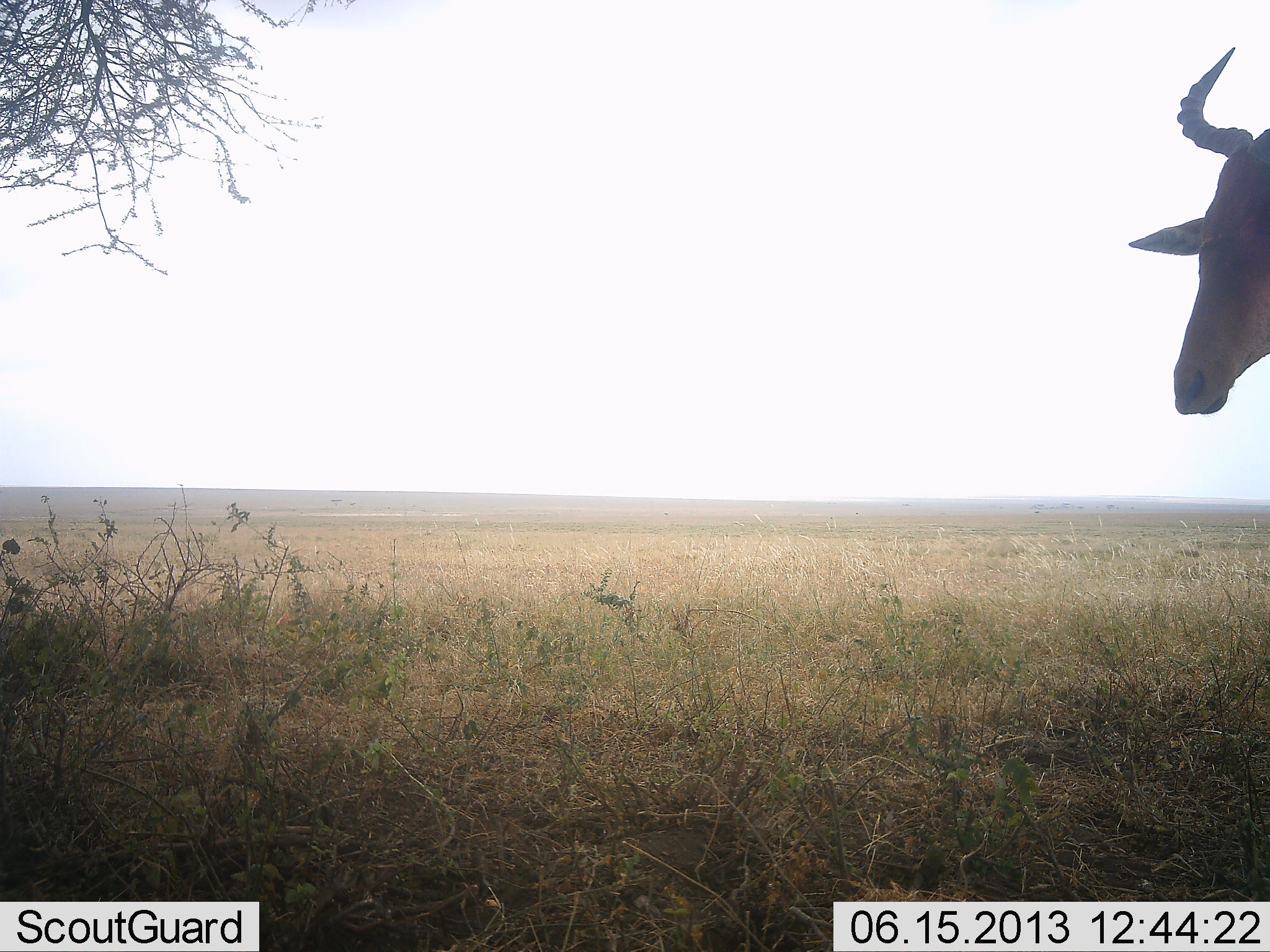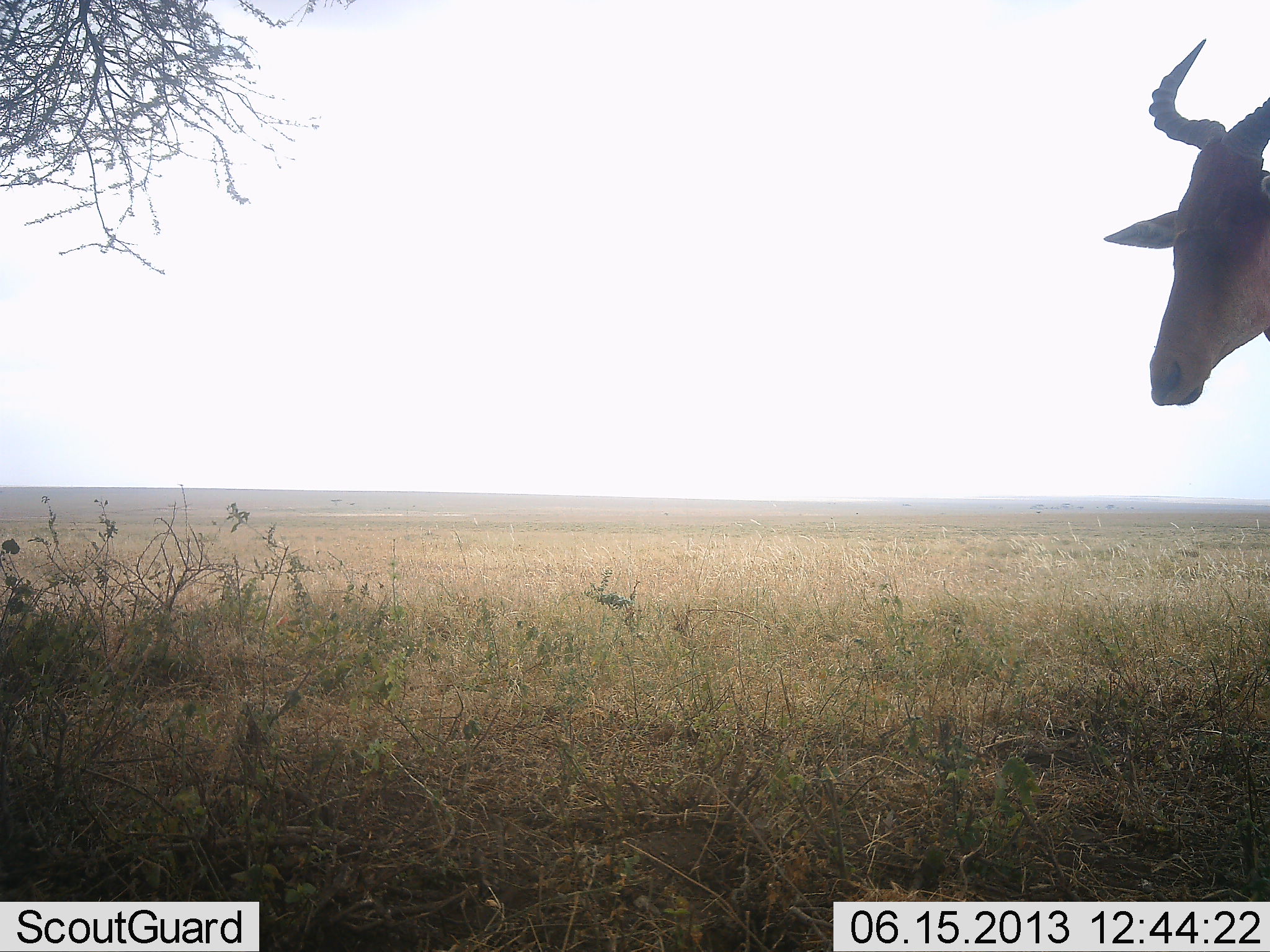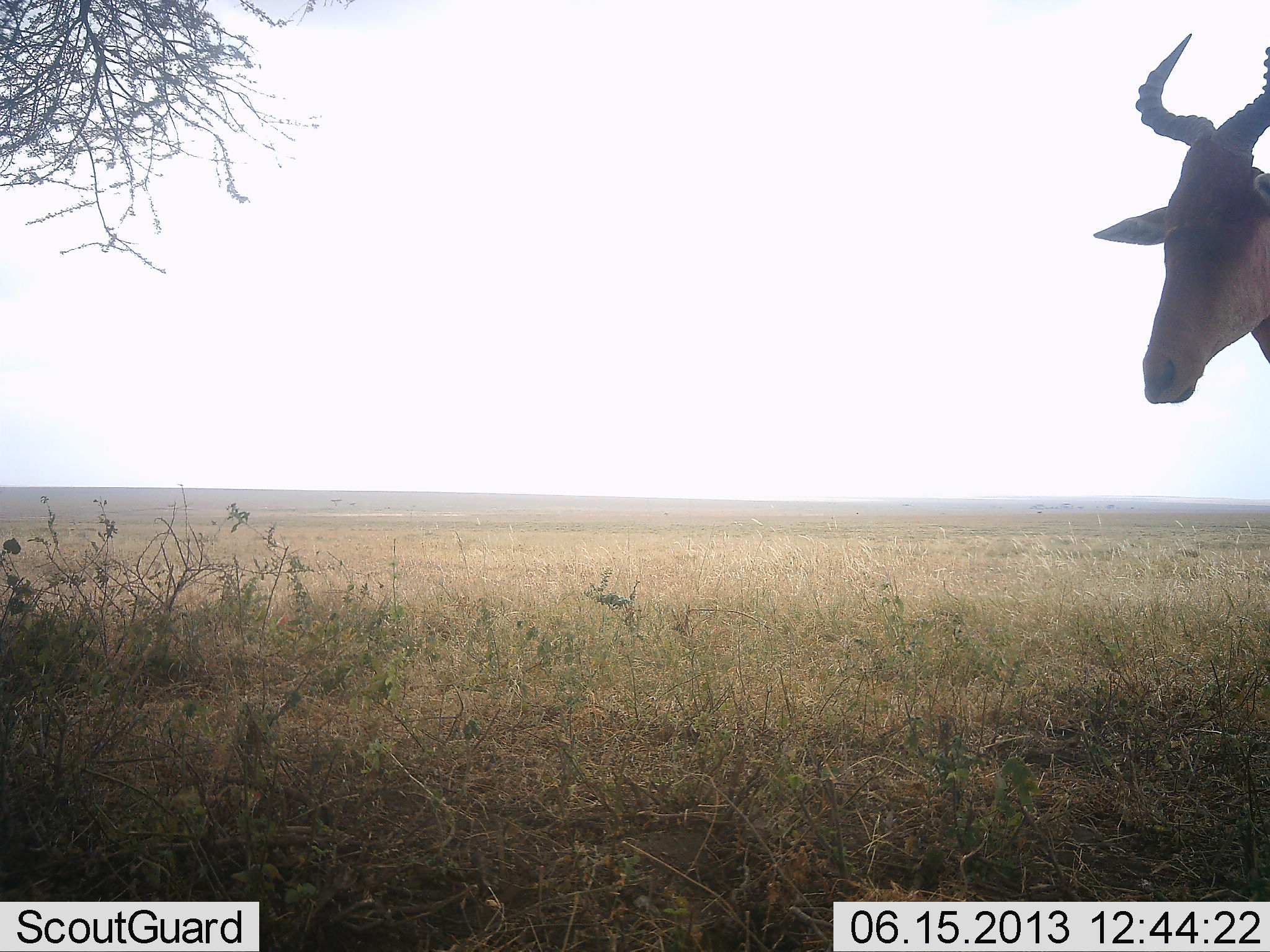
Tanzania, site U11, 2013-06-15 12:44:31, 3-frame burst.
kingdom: Animalia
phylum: Chordata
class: Mammalia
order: Artiodactyla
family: Bovidae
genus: Alcelaphus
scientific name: Alcelaphus buselaphus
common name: hartebeest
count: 1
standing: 91%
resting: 9%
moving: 0%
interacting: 0%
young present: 0%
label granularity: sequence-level